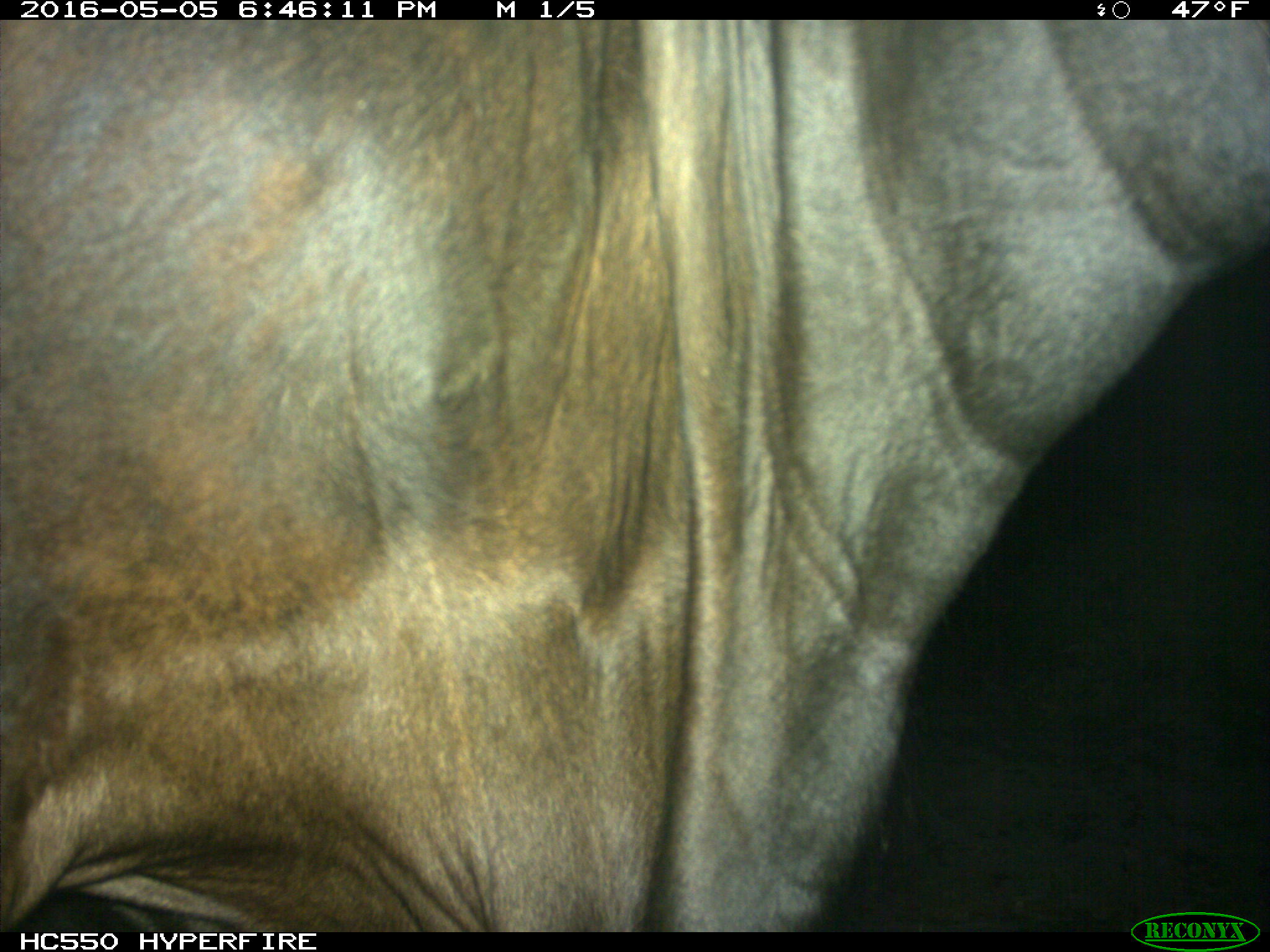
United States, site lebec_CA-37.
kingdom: Animalia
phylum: Chordata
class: Mammalia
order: Artiodactyla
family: Bovidae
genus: Bos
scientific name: Bos taurus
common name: domestic cow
Bos taurus (domestic cow).